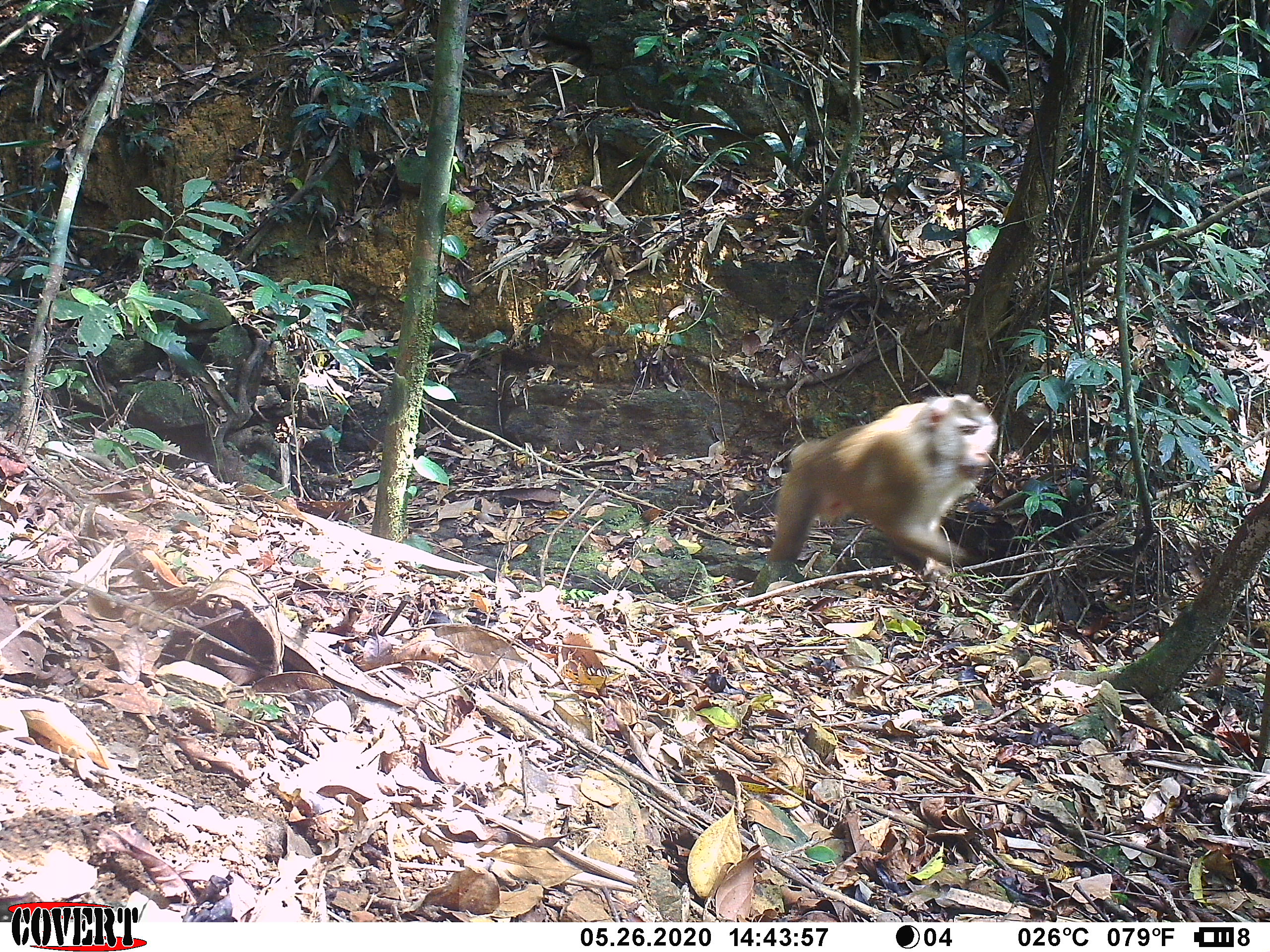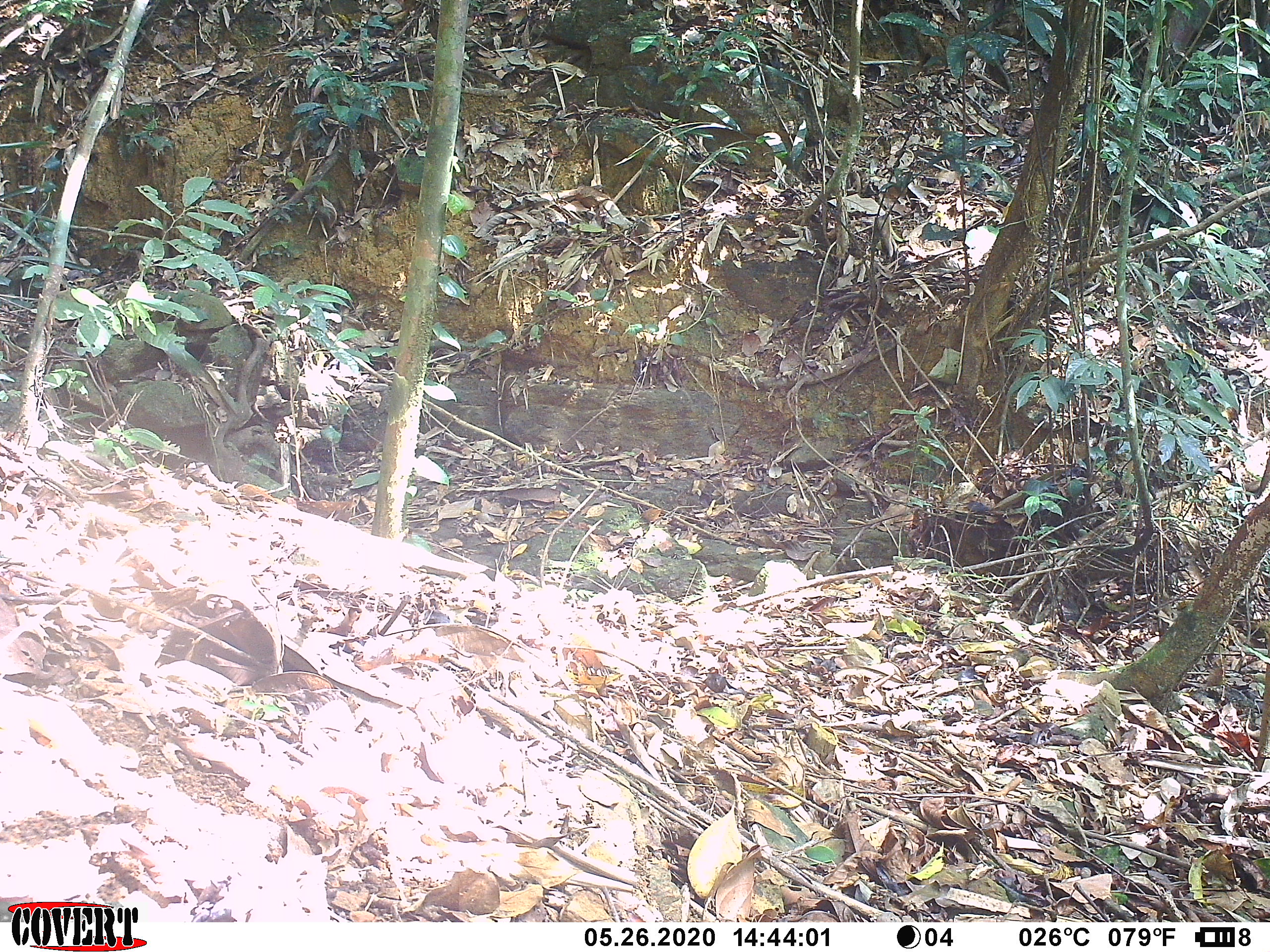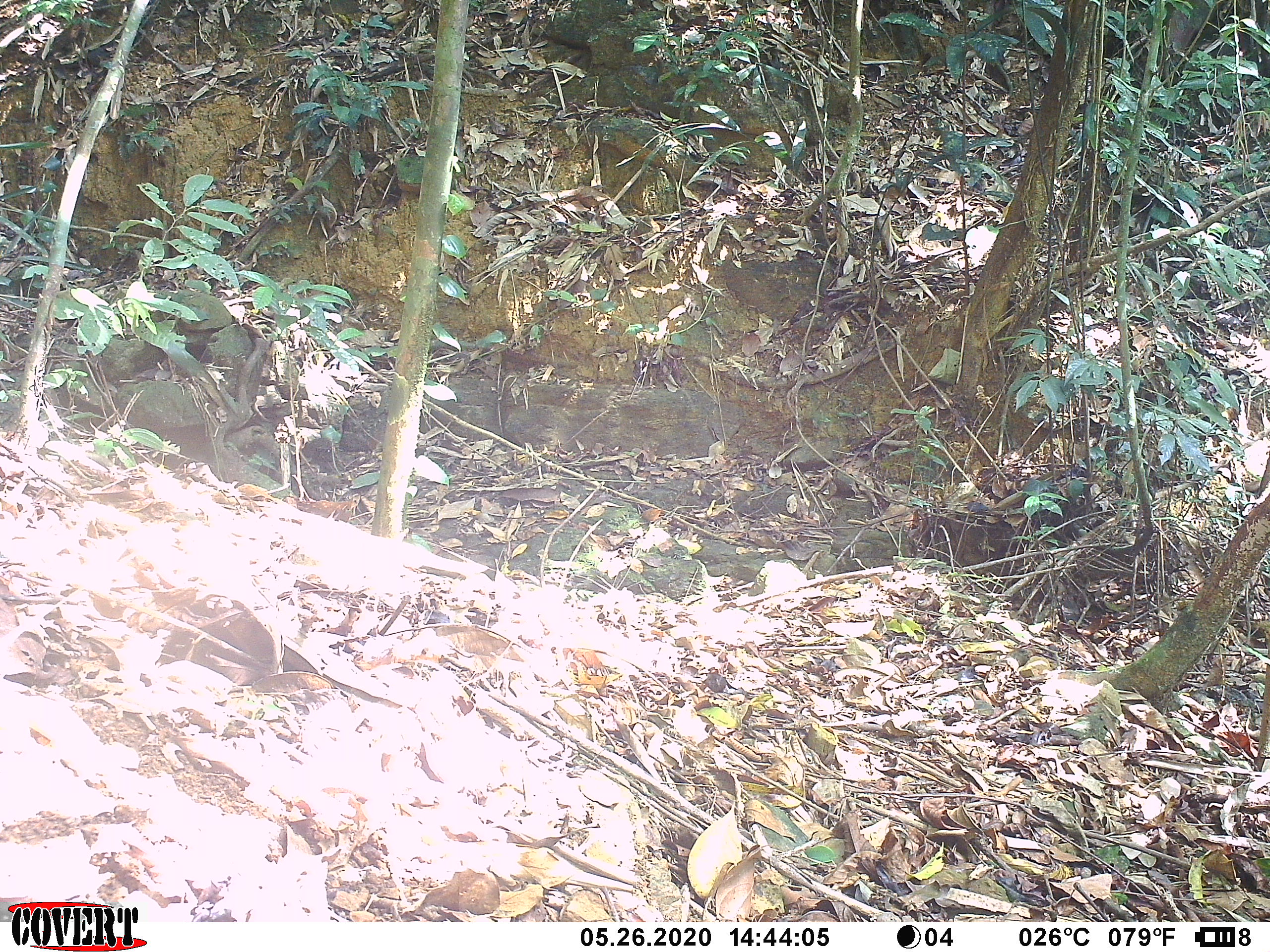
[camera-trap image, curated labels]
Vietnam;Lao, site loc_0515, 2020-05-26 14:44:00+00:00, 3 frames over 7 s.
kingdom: Animalia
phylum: Chordata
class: Mammalia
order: Primates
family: Cercopithecidae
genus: Macaca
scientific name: Macaca nemestrina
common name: pig-tailed macaque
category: pig tailed macaque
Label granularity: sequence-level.